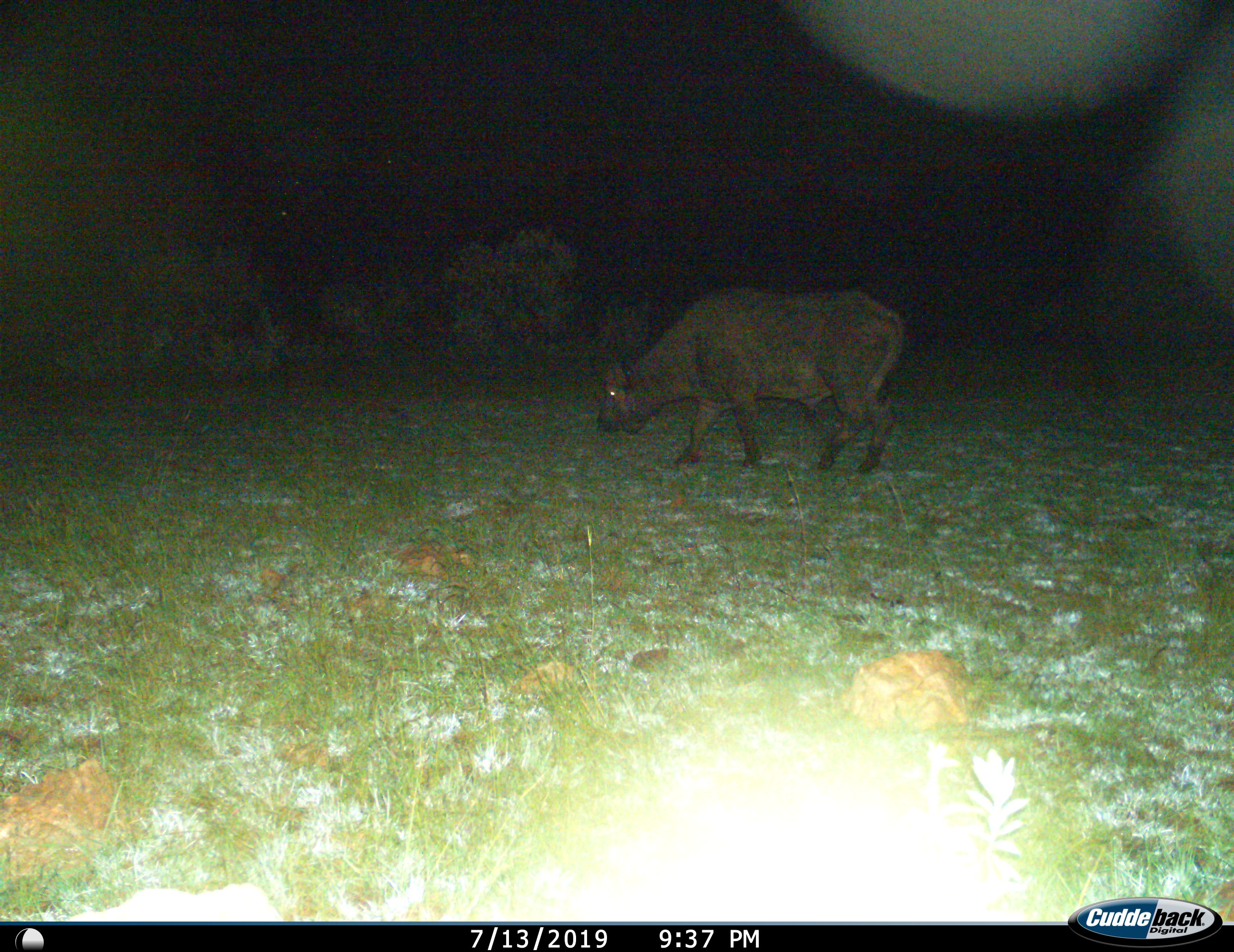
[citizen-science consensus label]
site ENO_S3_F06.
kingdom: Animalia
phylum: Chordata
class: Mammalia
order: Artiodactyla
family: Bovidae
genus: Syncerus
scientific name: Syncerus caffer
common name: african buffalo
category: buffalo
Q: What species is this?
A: Buffalo (african buffalo) (Syncerus caffer).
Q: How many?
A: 1.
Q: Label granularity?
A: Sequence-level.